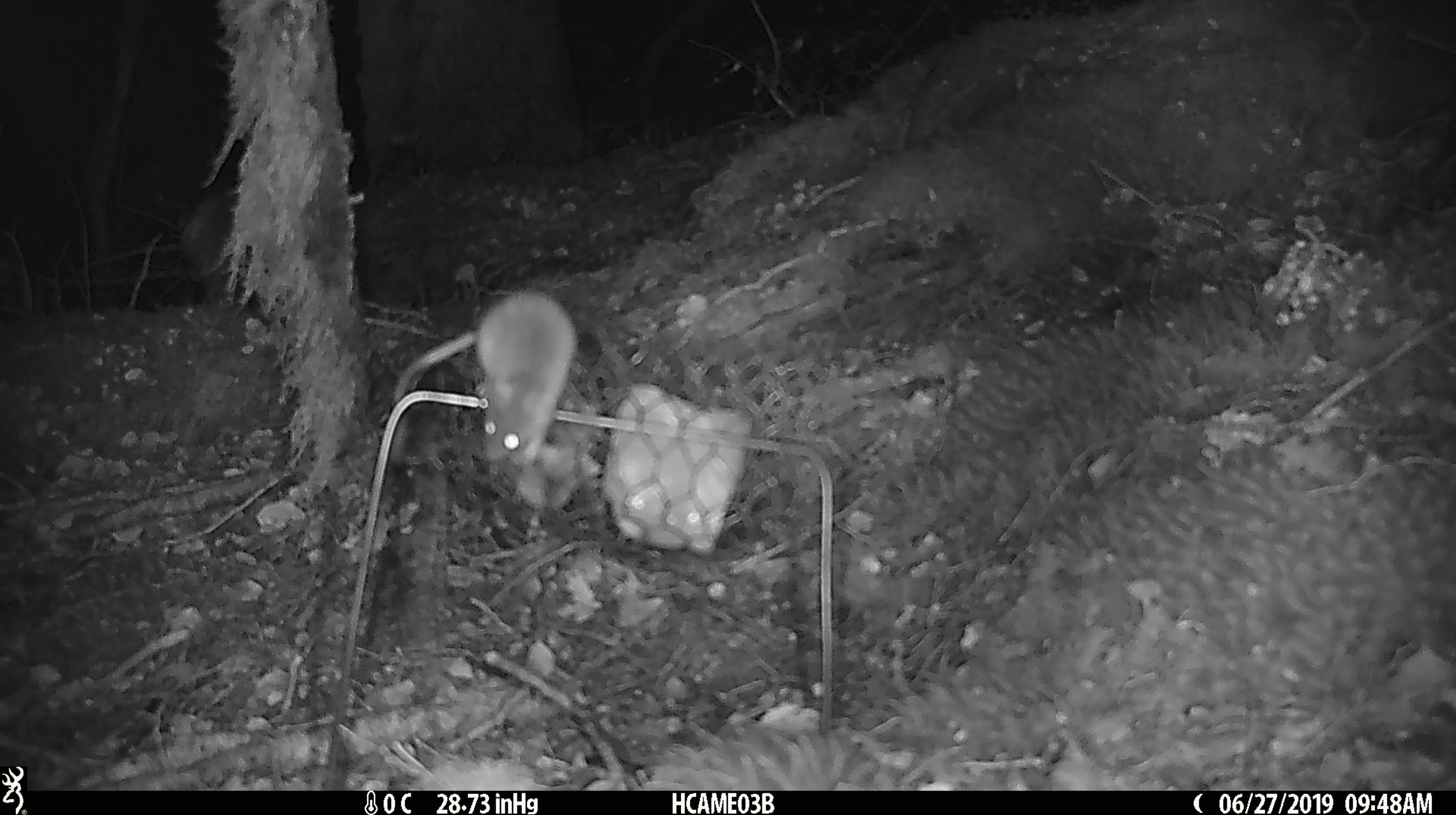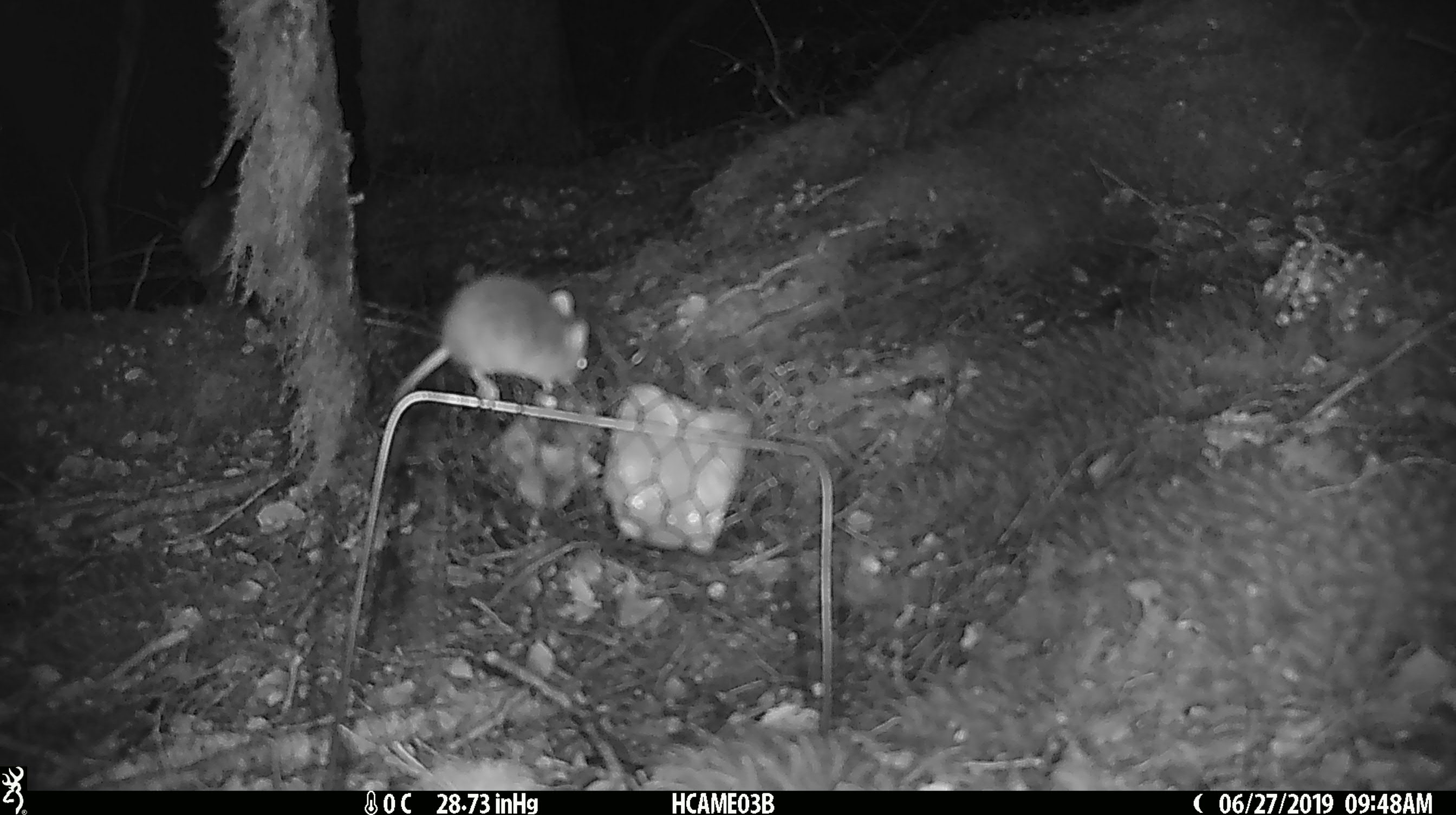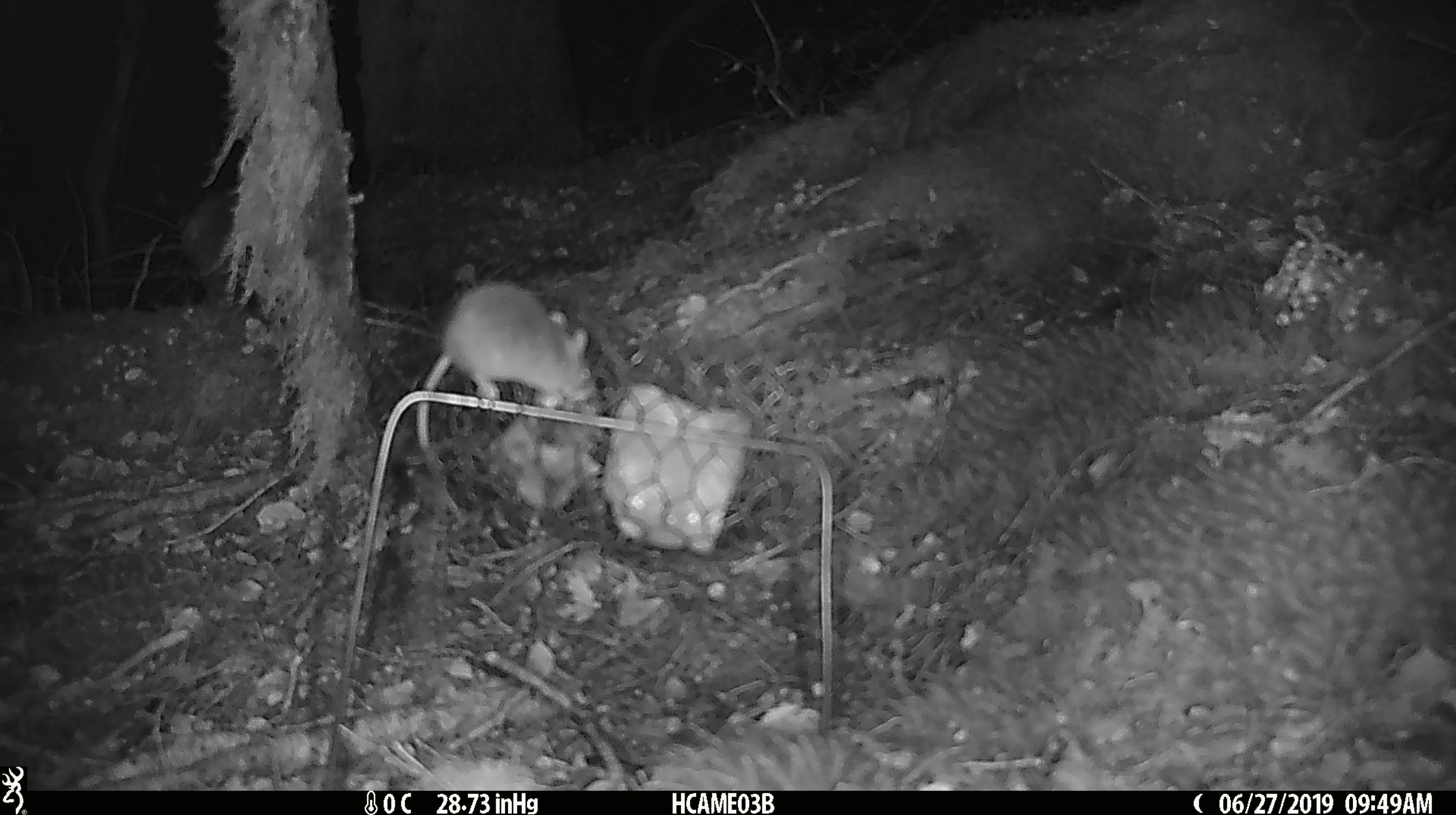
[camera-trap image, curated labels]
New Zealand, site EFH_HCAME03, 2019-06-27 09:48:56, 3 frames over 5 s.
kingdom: Animalia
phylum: Chordata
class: Mammalia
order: Rodentia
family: Muridae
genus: Mus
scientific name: Mus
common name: mouse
Mouse (Mus).